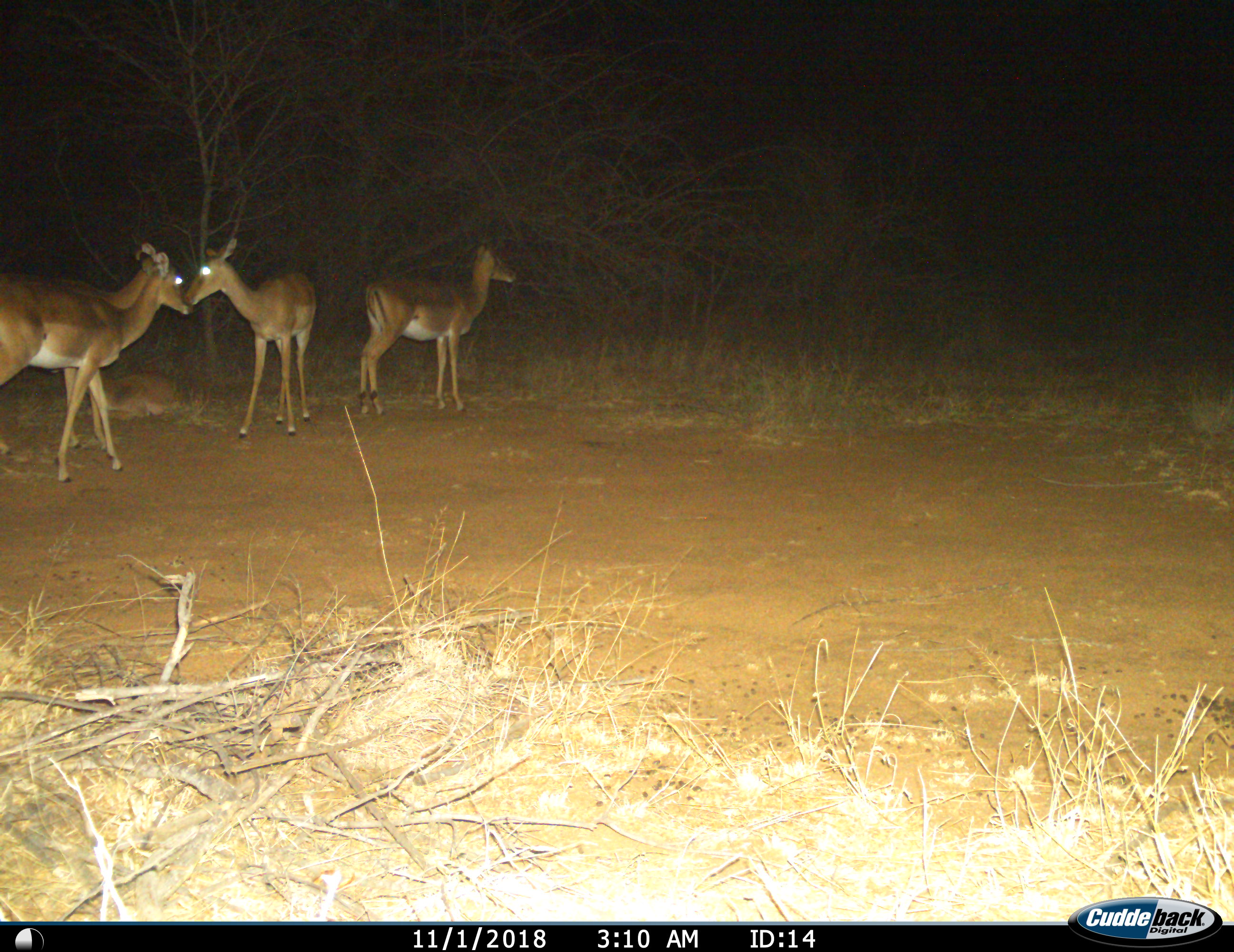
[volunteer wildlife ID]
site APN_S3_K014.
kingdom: Animalia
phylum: Chordata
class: Mammalia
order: Artiodactyla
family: Bovidae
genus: Aepyceros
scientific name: Aepyceros melampus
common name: impala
Impala (Aepyceros melampus), count 4. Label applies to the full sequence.